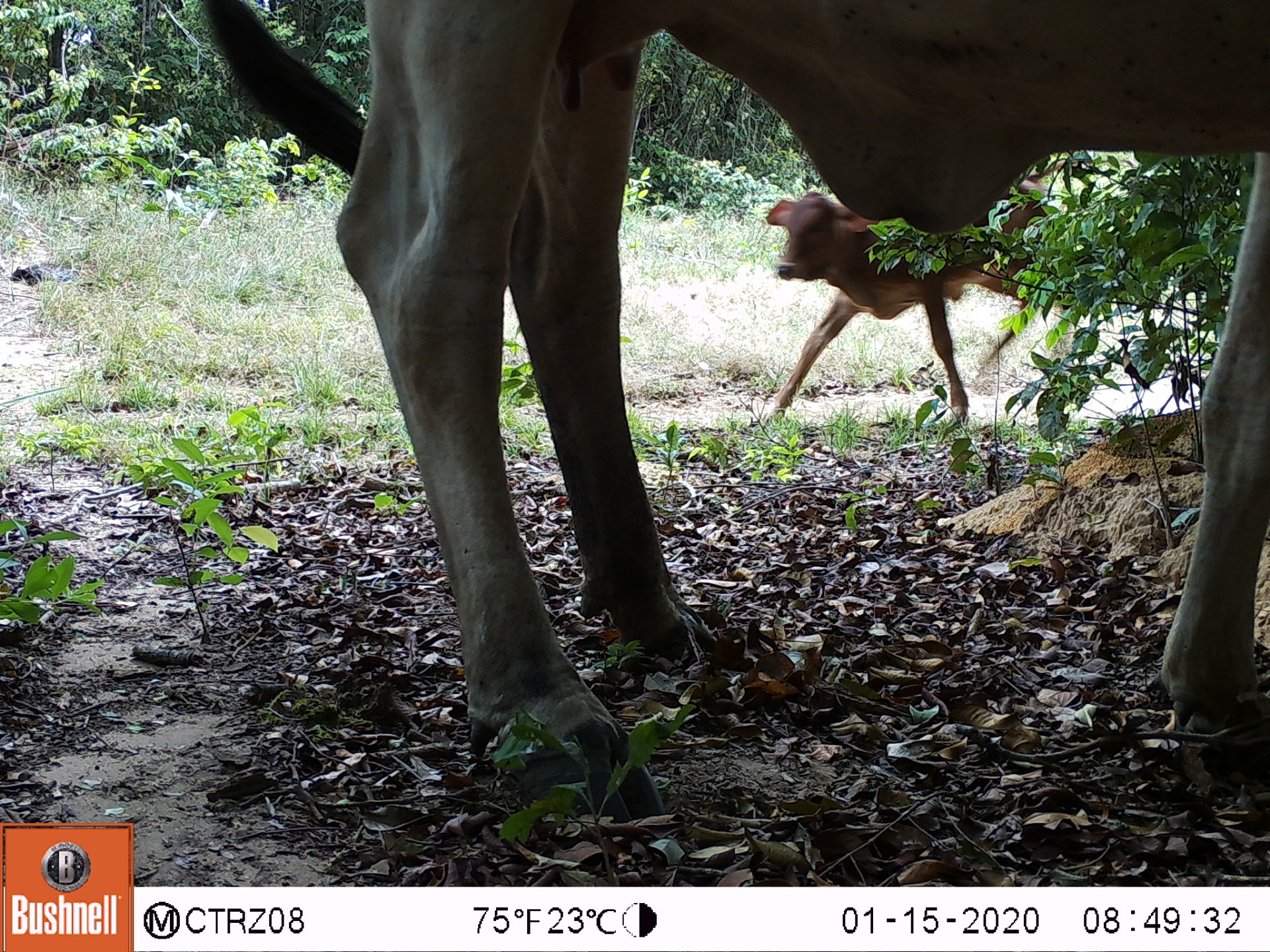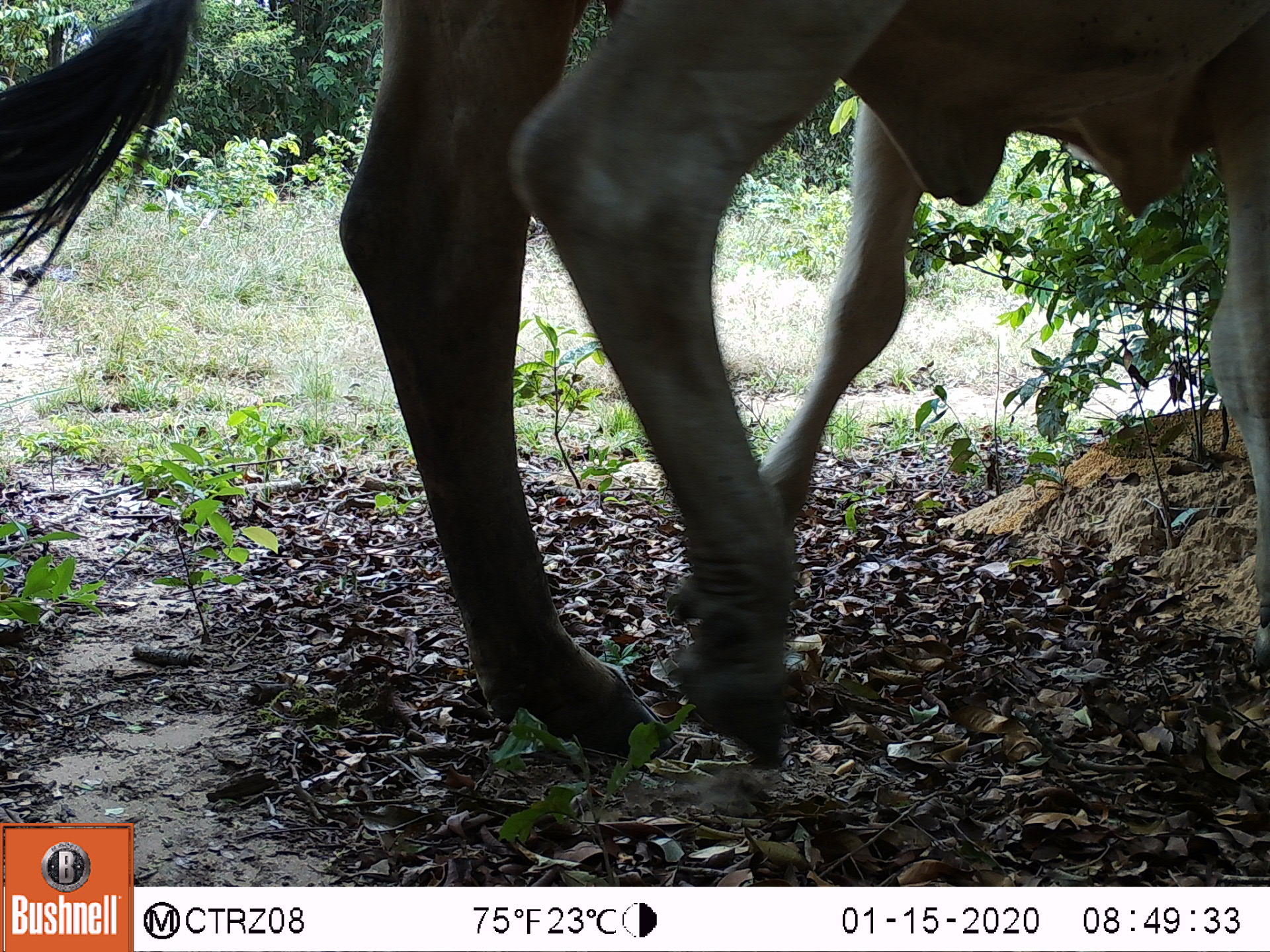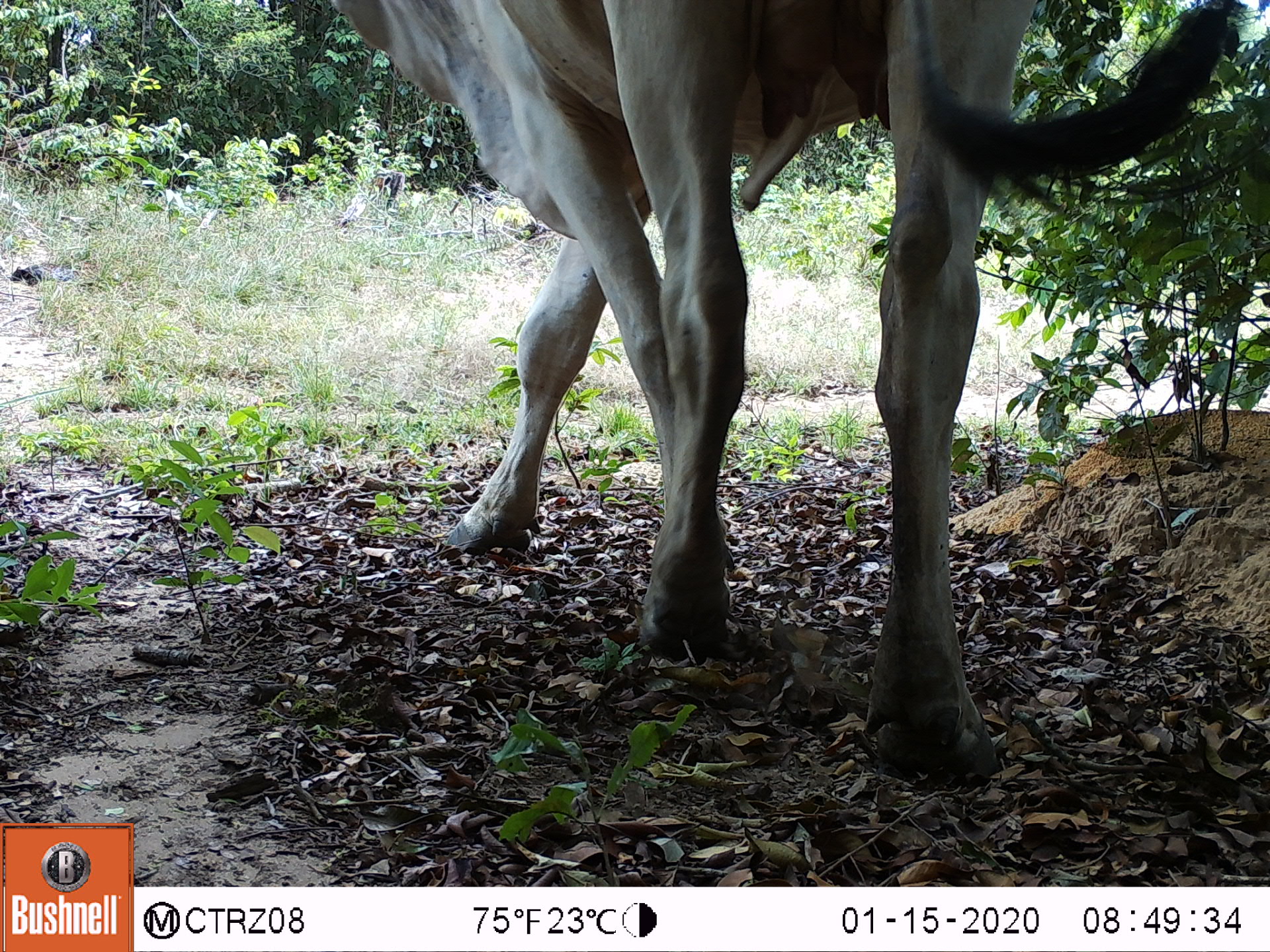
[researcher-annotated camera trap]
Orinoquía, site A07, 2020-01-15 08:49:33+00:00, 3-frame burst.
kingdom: Animalia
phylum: Chordata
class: Mammalia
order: Artiodactyla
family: Bovidae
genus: Bos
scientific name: Bos taurus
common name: cow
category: cattle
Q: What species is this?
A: Cattle (cow) (Bos taurus).